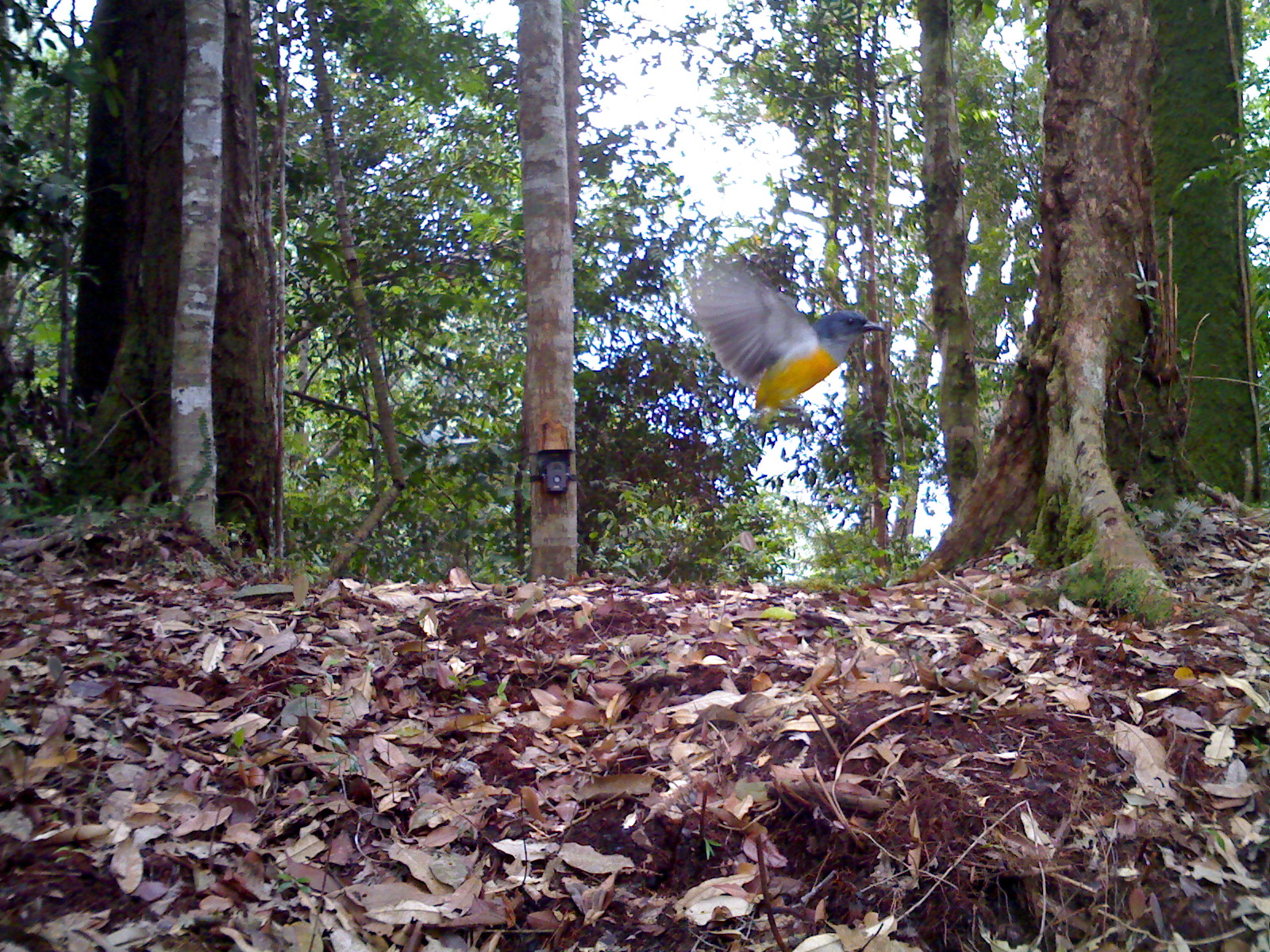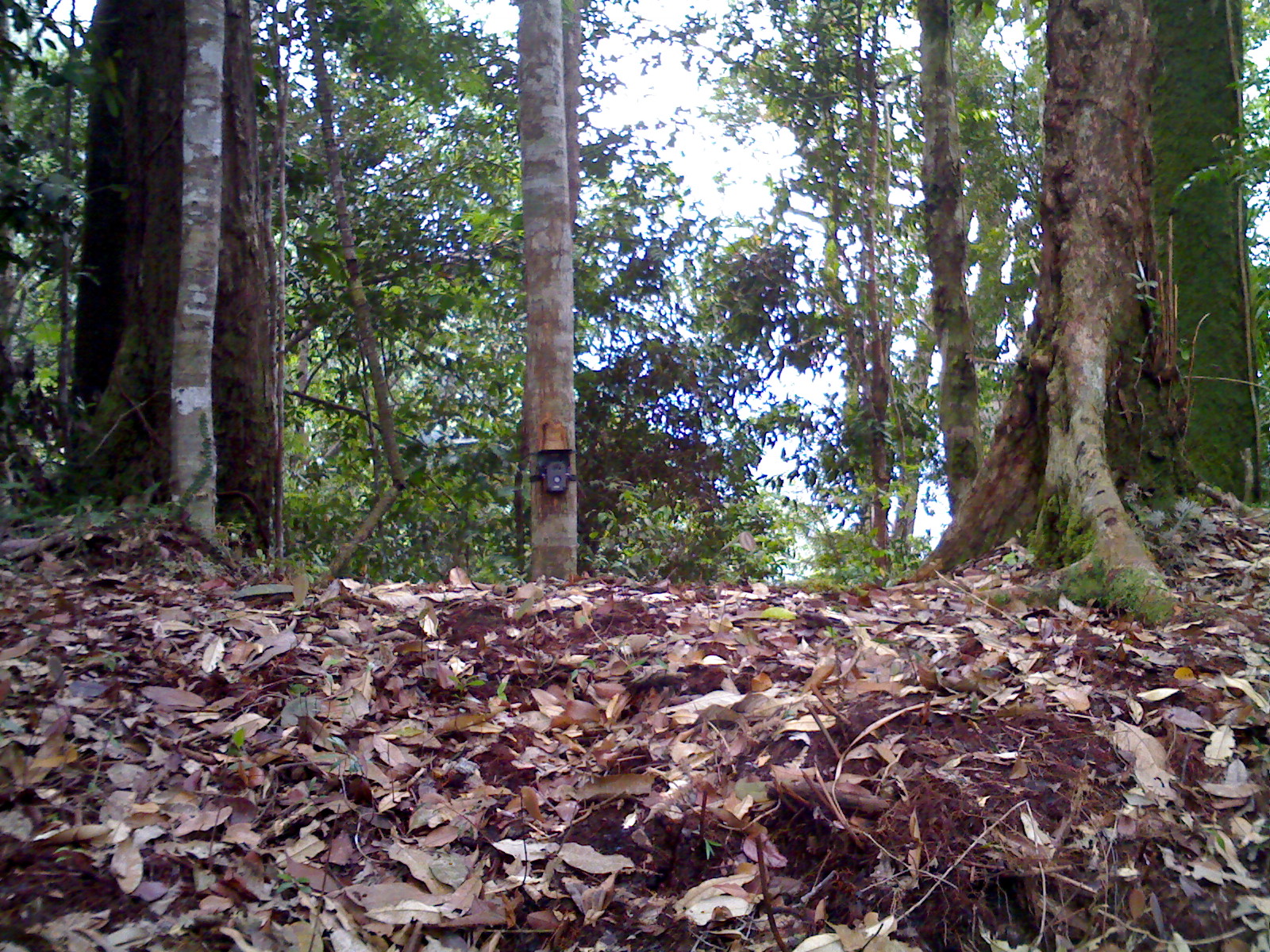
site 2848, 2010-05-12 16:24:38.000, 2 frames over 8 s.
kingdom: Animalia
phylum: Chordata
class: Aves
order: Passeriformes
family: Dicaeidae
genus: Dicaeum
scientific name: Dicaeum trigonostigma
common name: orange-bellied flowerpecker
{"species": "Dicaeum trigonostigma (orange-bellied flowerpecker)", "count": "1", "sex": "male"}